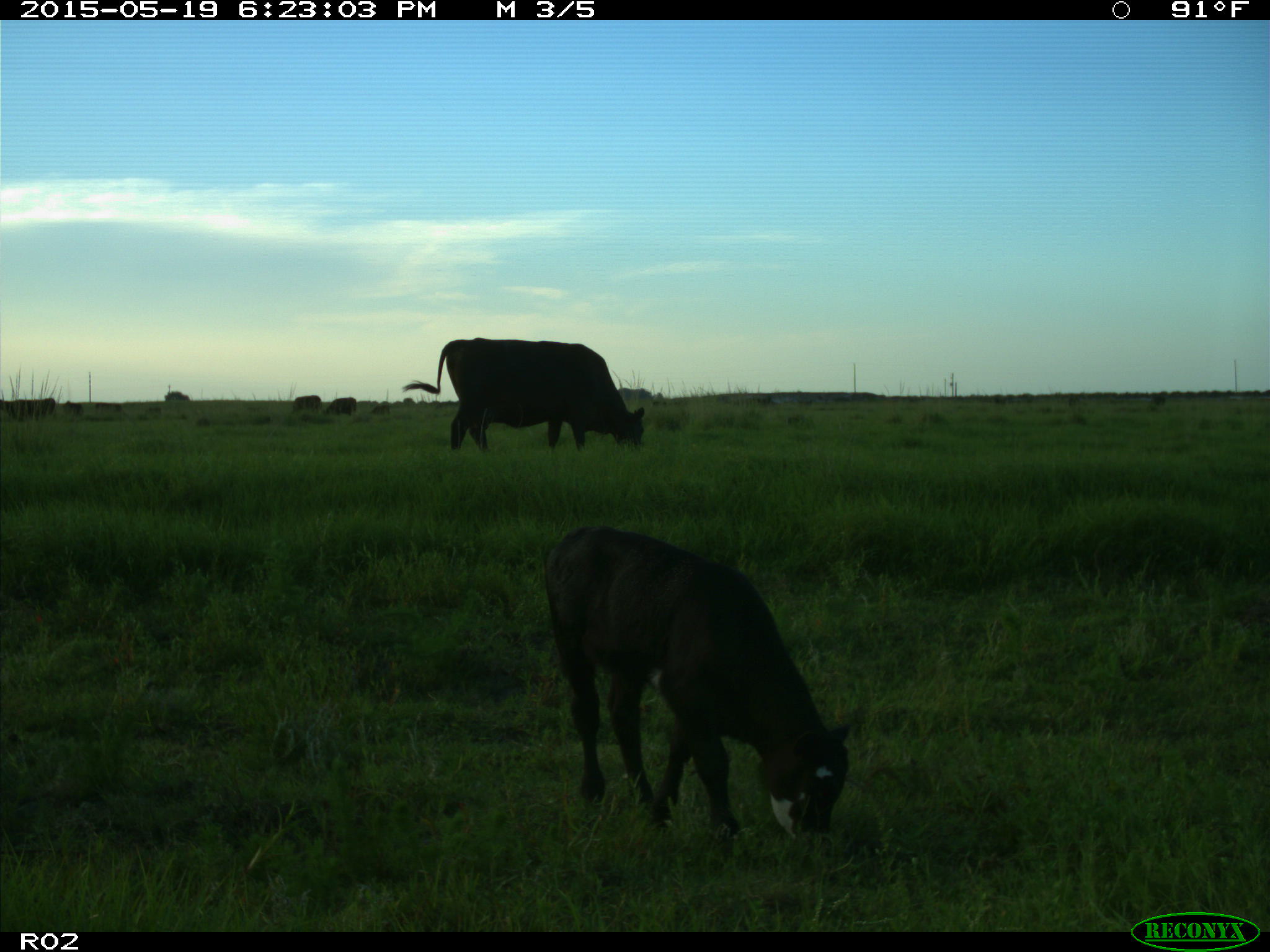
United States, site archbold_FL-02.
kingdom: Animalia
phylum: Chordata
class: Mammalia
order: Artiodactyla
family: Bovidae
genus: Bos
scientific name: Bos taurus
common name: domestic cow